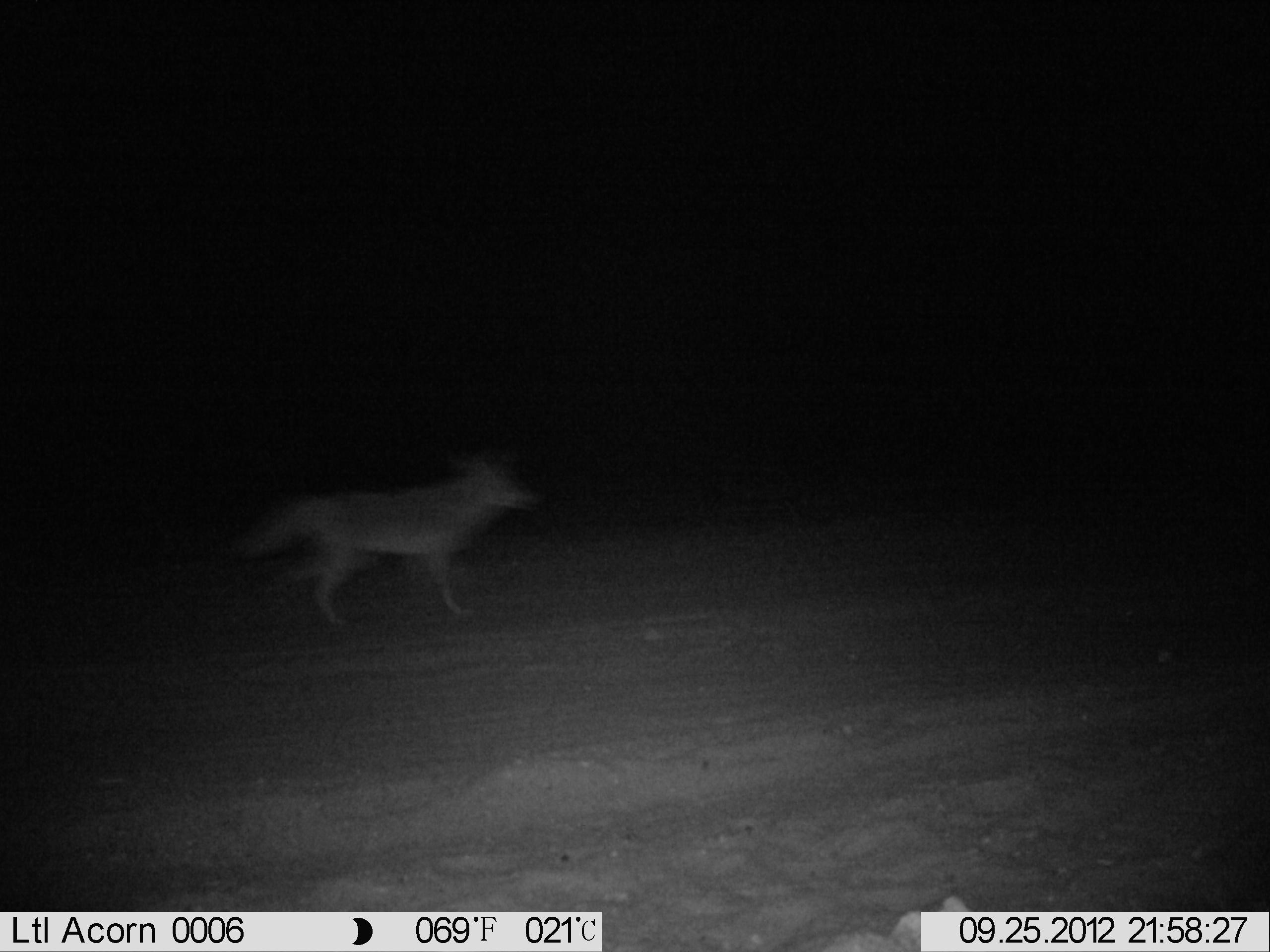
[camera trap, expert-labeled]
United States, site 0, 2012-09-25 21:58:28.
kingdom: Animalia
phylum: Chordata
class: Mammalia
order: Carnivora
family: Canidae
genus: Canis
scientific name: Canis latrans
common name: coyote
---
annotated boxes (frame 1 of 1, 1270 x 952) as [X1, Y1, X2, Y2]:
coyote: [232, 447, 548, 635]